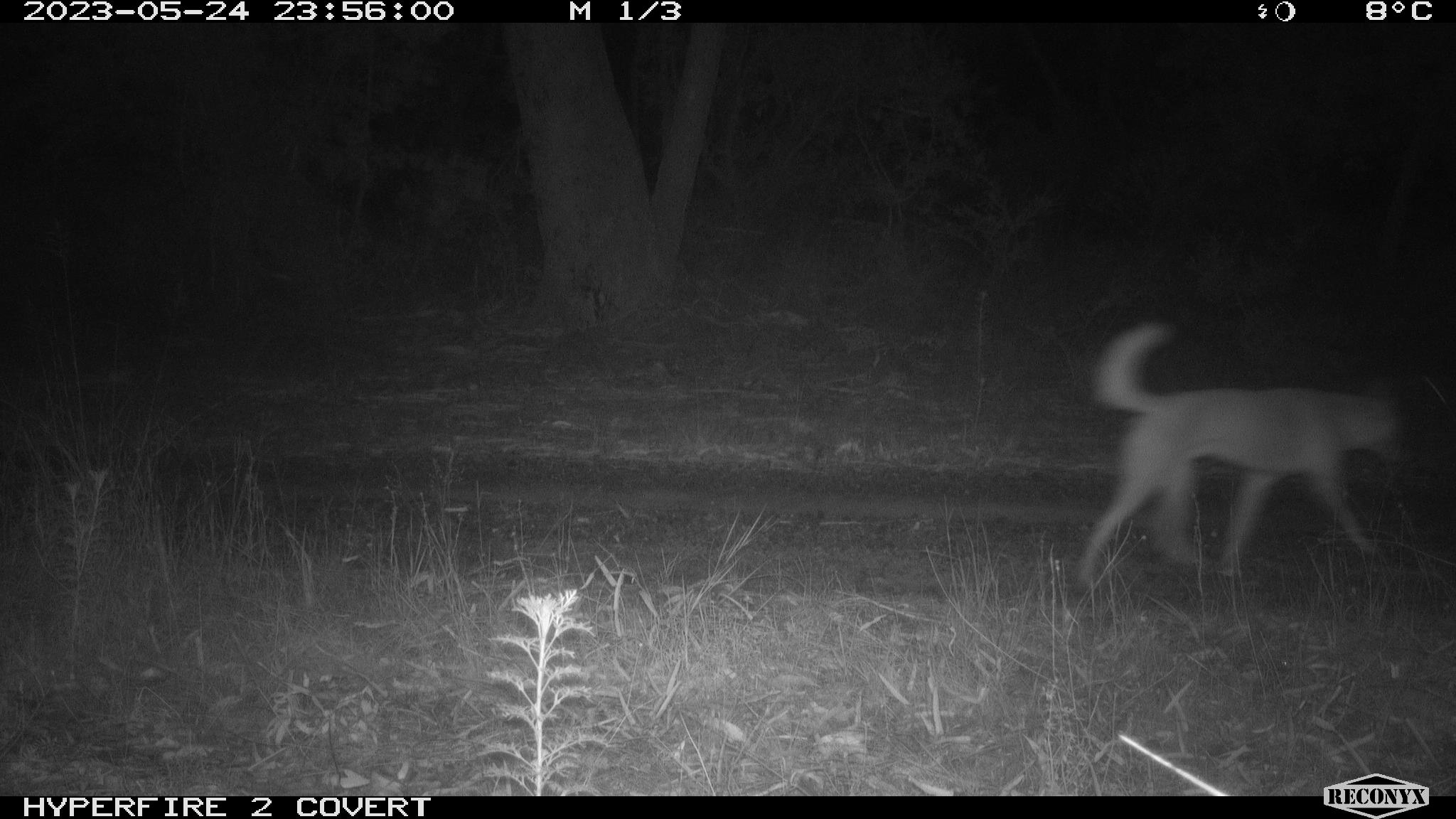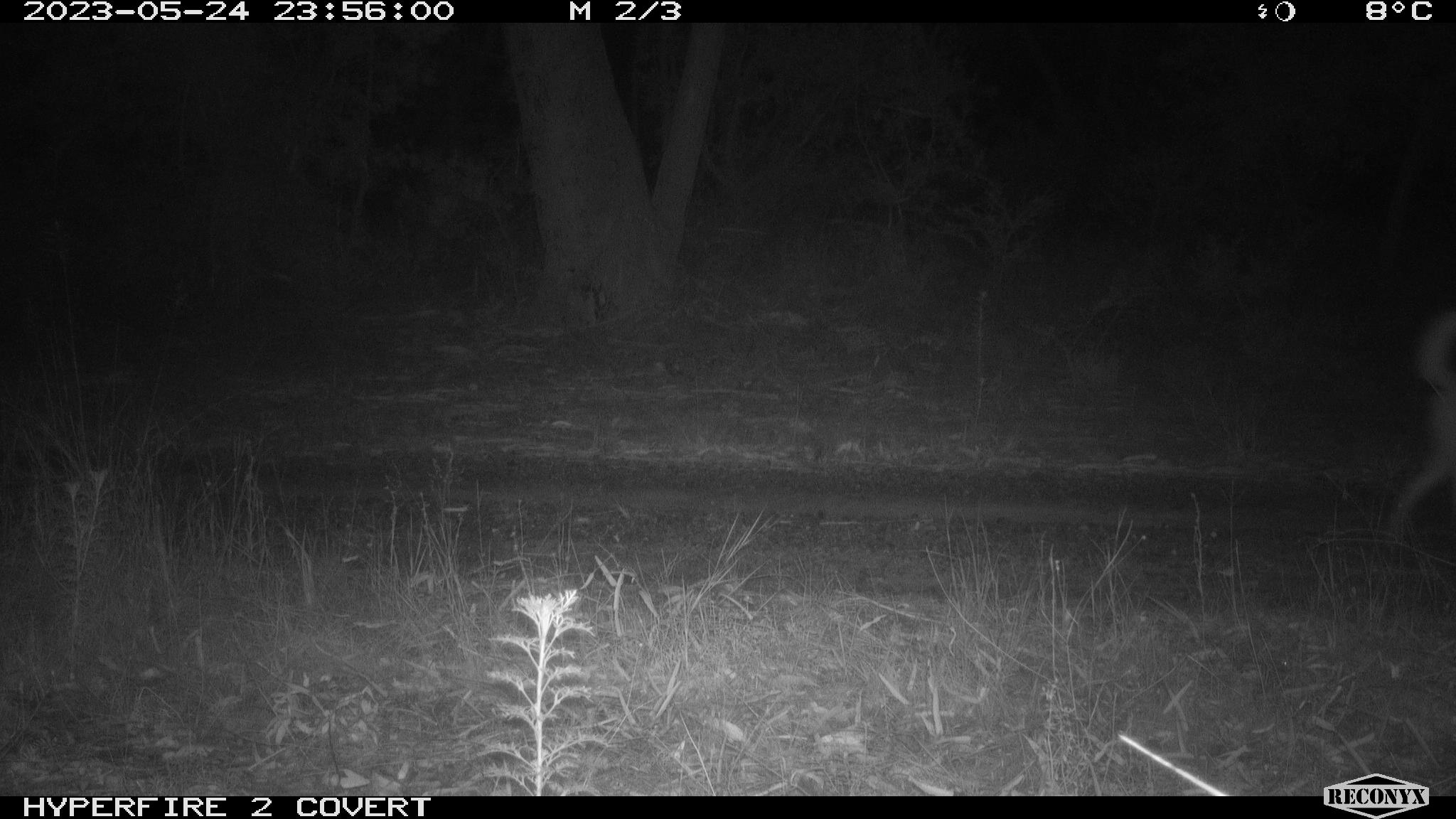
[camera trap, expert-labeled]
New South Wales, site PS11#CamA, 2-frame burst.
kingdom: Animalia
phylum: Chordata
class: Mammalia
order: Carnivora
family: Canidae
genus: Canis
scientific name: Canis familiaris dingo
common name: dingo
Dingo (Canis familiaris dingo).